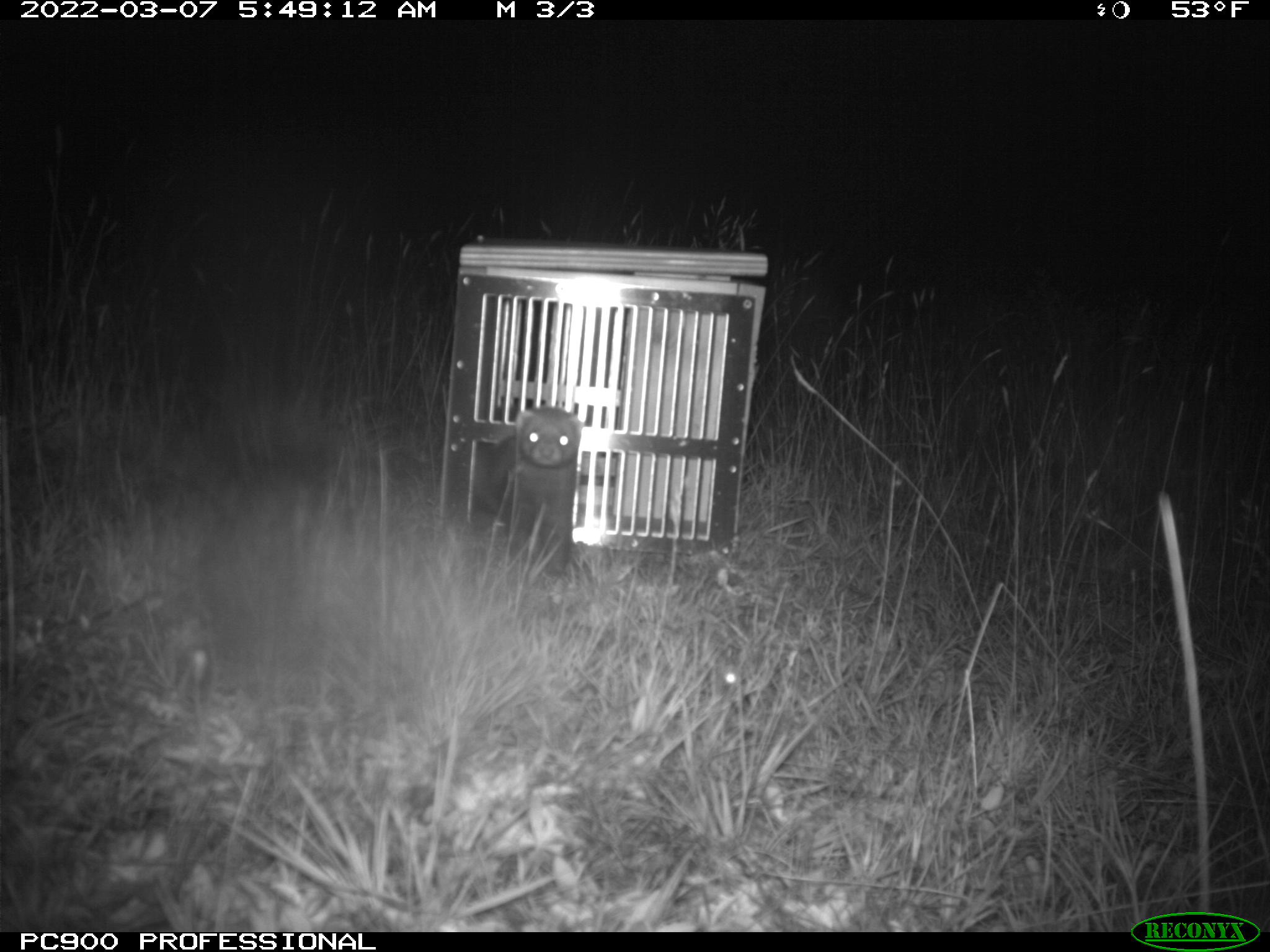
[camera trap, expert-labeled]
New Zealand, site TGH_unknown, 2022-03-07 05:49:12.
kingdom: Animalia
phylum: Chordata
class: Mammalia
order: Carnivora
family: Mustelidae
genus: Mustela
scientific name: Mustela furo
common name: ferret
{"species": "ferret (Mustela furo)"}